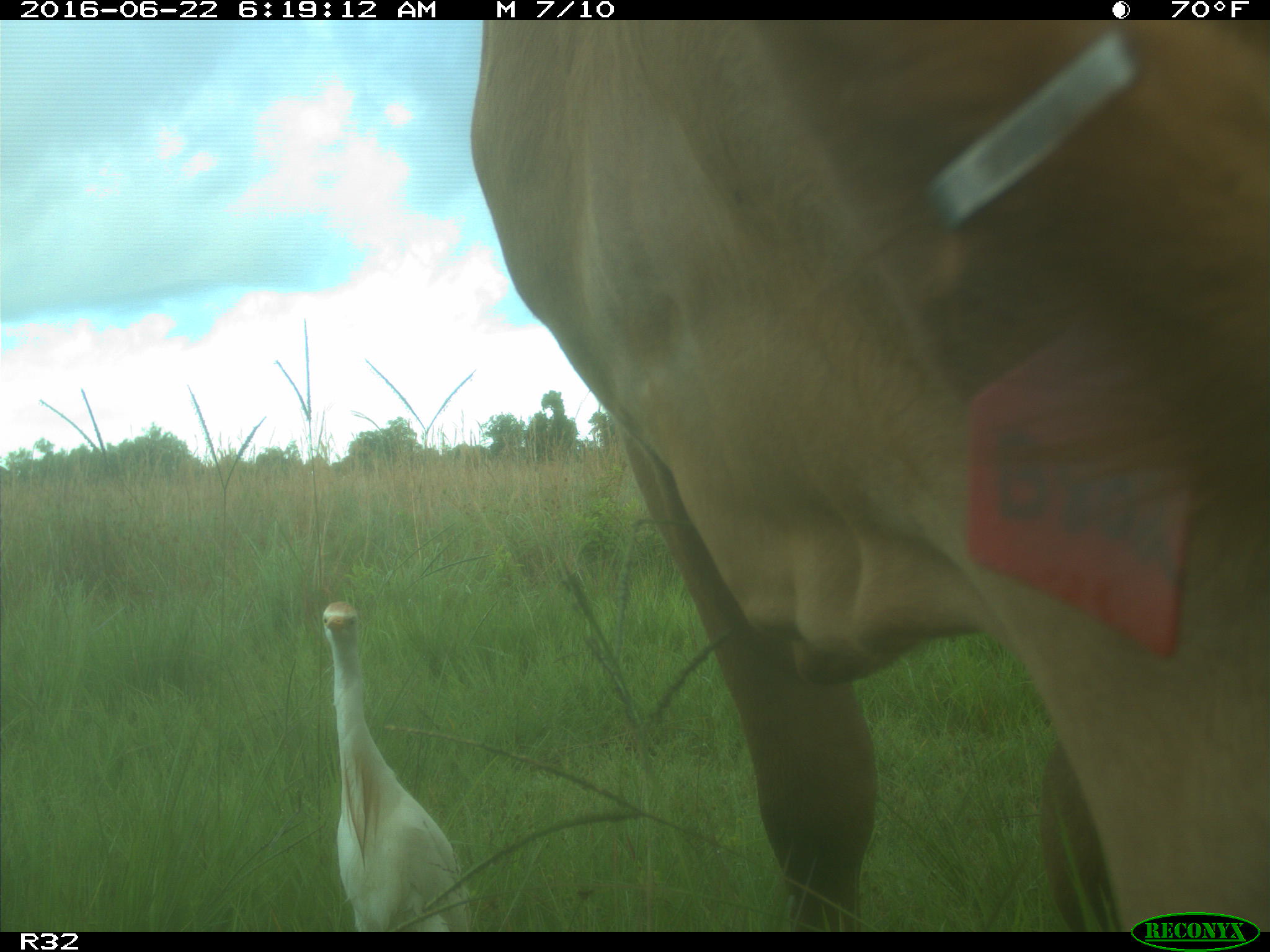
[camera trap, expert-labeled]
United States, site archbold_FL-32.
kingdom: Animalia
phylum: Chordata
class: Mammalia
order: Artiodactyla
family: Bovidae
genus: Bos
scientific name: Bos taurus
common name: domestic cow